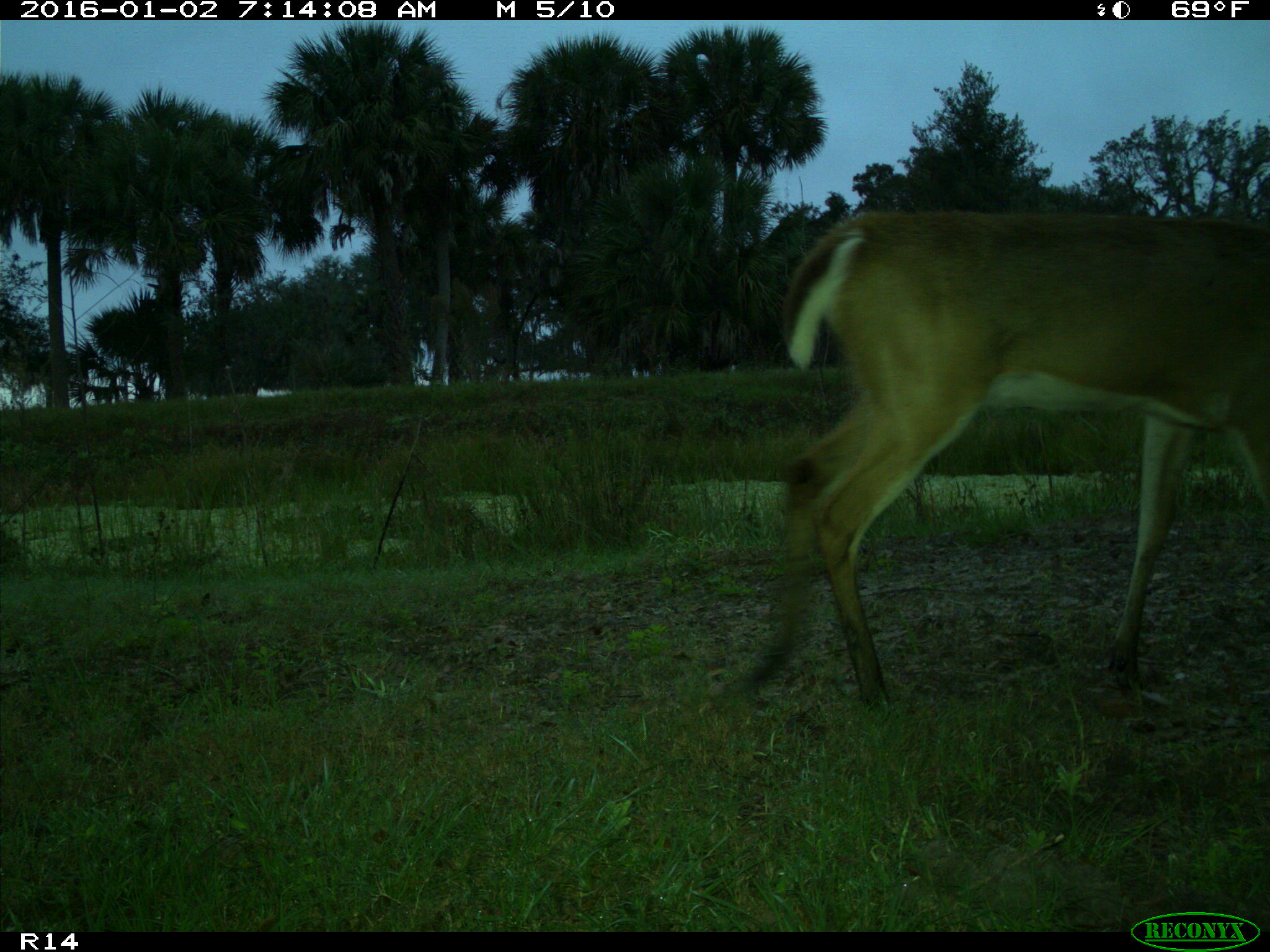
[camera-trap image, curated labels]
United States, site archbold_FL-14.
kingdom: Animalia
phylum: Chordata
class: Mammalia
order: Artiodactyla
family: Cervidae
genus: Odocoileus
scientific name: Odocoileus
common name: deer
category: unidentified deer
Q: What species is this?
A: Unidentified deer (deer) (Odocoileus).